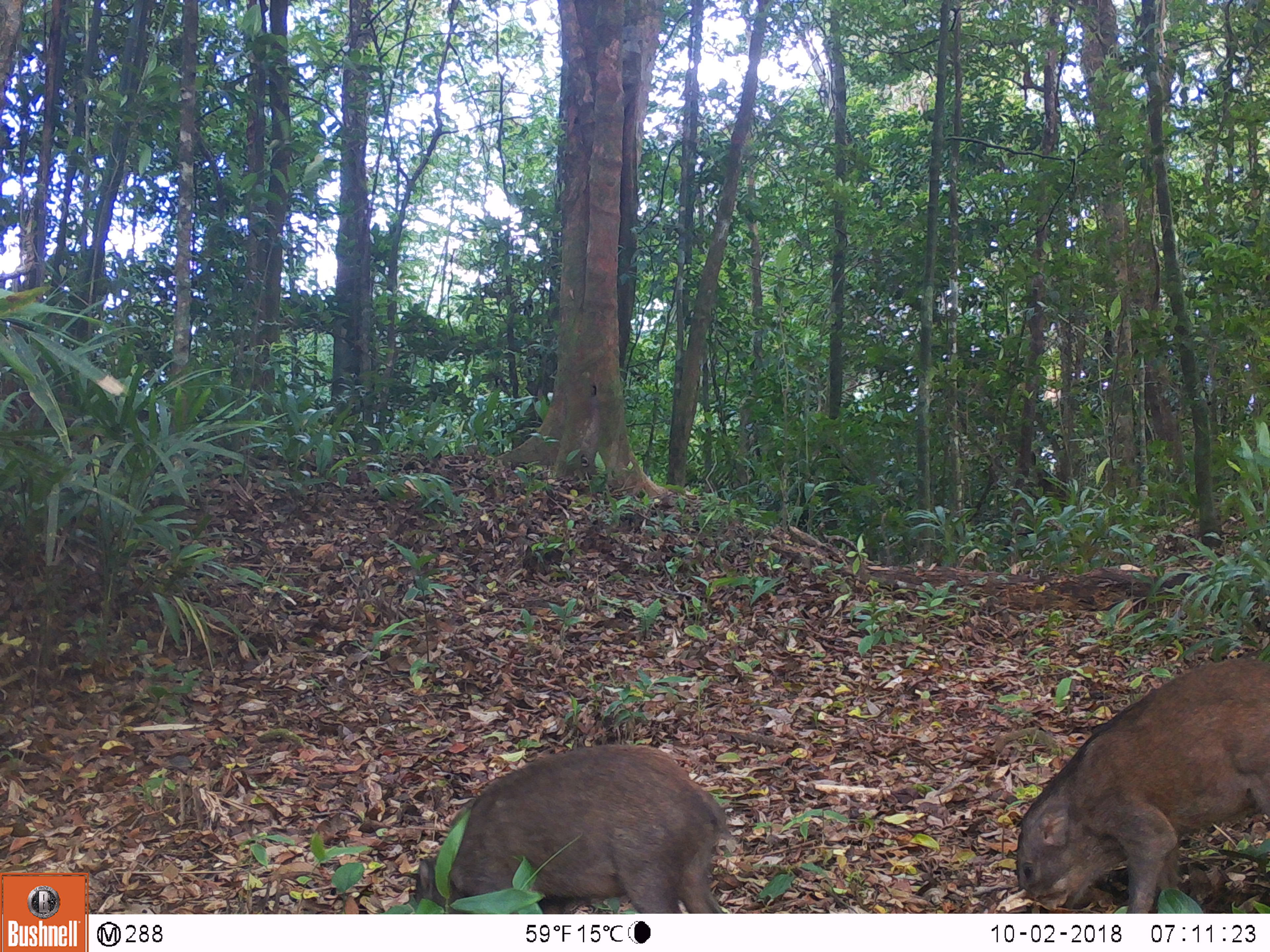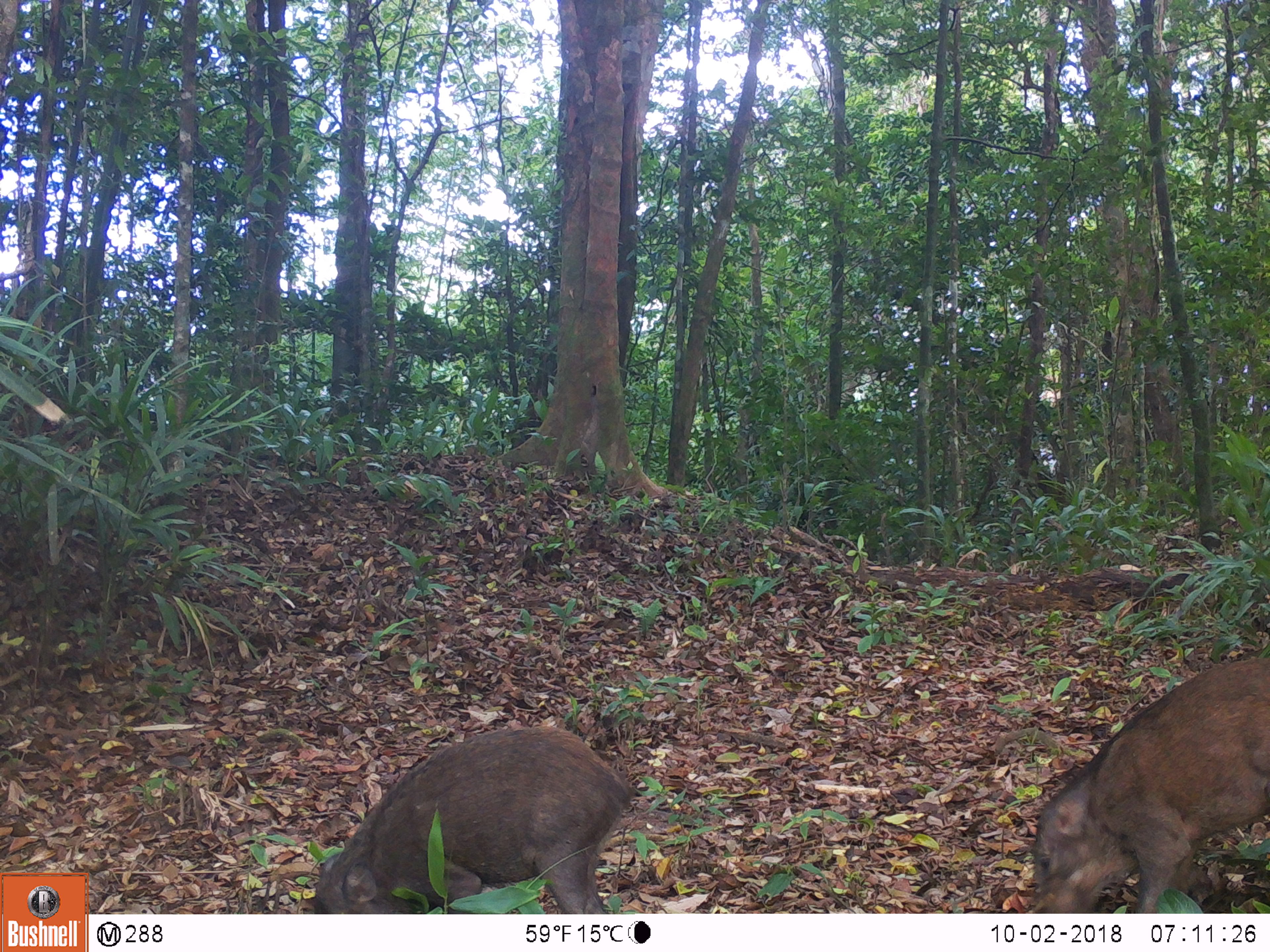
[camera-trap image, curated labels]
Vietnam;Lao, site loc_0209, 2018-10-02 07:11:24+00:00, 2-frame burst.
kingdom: Animalia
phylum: Chordata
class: Mammalia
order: Artiodactyla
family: Suidae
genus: Sus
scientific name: Sus scrofa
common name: eurasian wild pig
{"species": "eurasian wild pig (Sus scrofa)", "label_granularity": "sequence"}